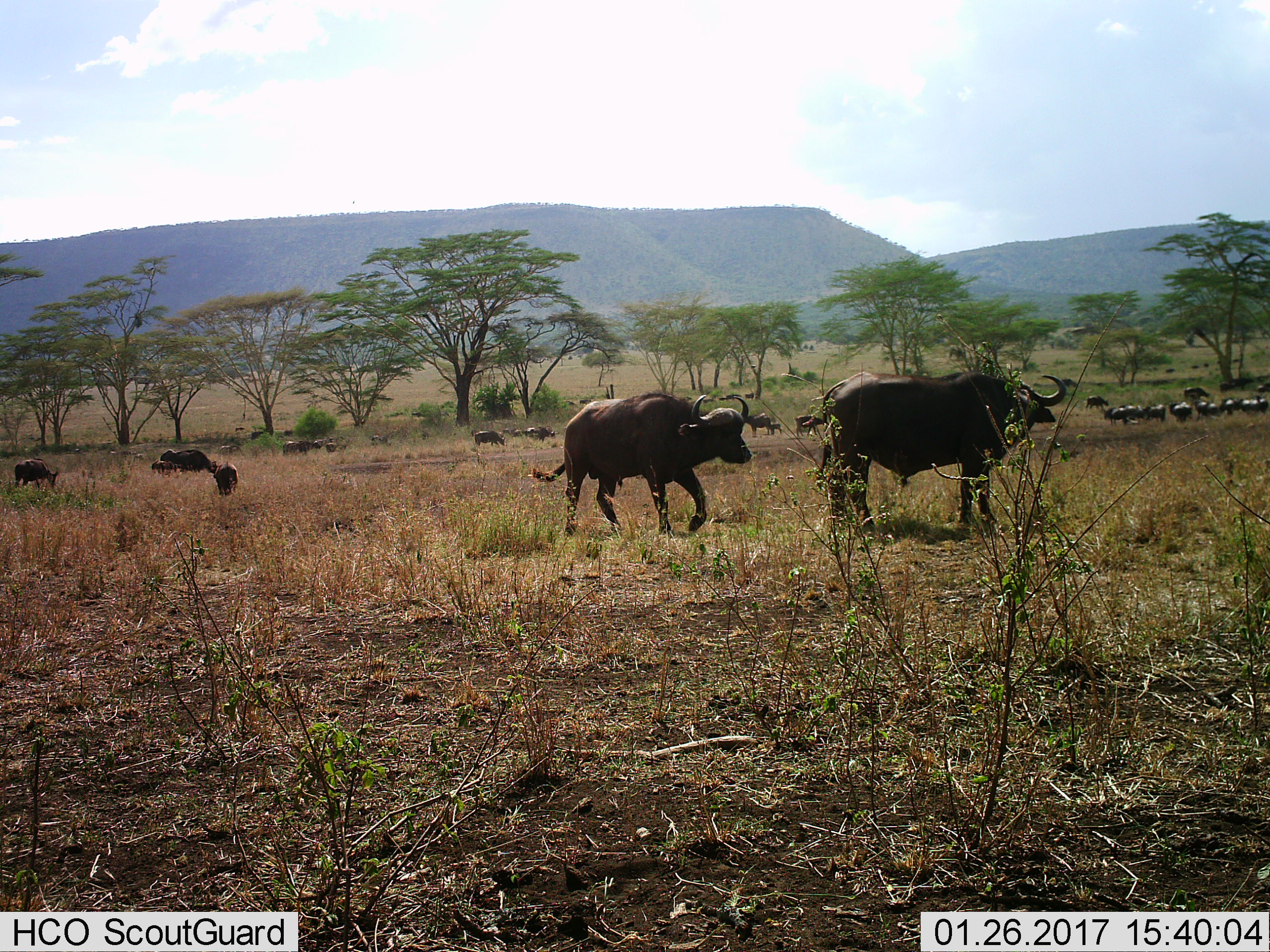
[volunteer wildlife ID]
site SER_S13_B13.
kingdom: Animalia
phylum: Chordata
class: Mammalia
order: Artiodactyla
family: Bovidae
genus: Syncerus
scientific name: Syncerus caffer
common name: african buffalo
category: buffalo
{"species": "buffalo (african buffalo) (Syncerus caffer)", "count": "11-50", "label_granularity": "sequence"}